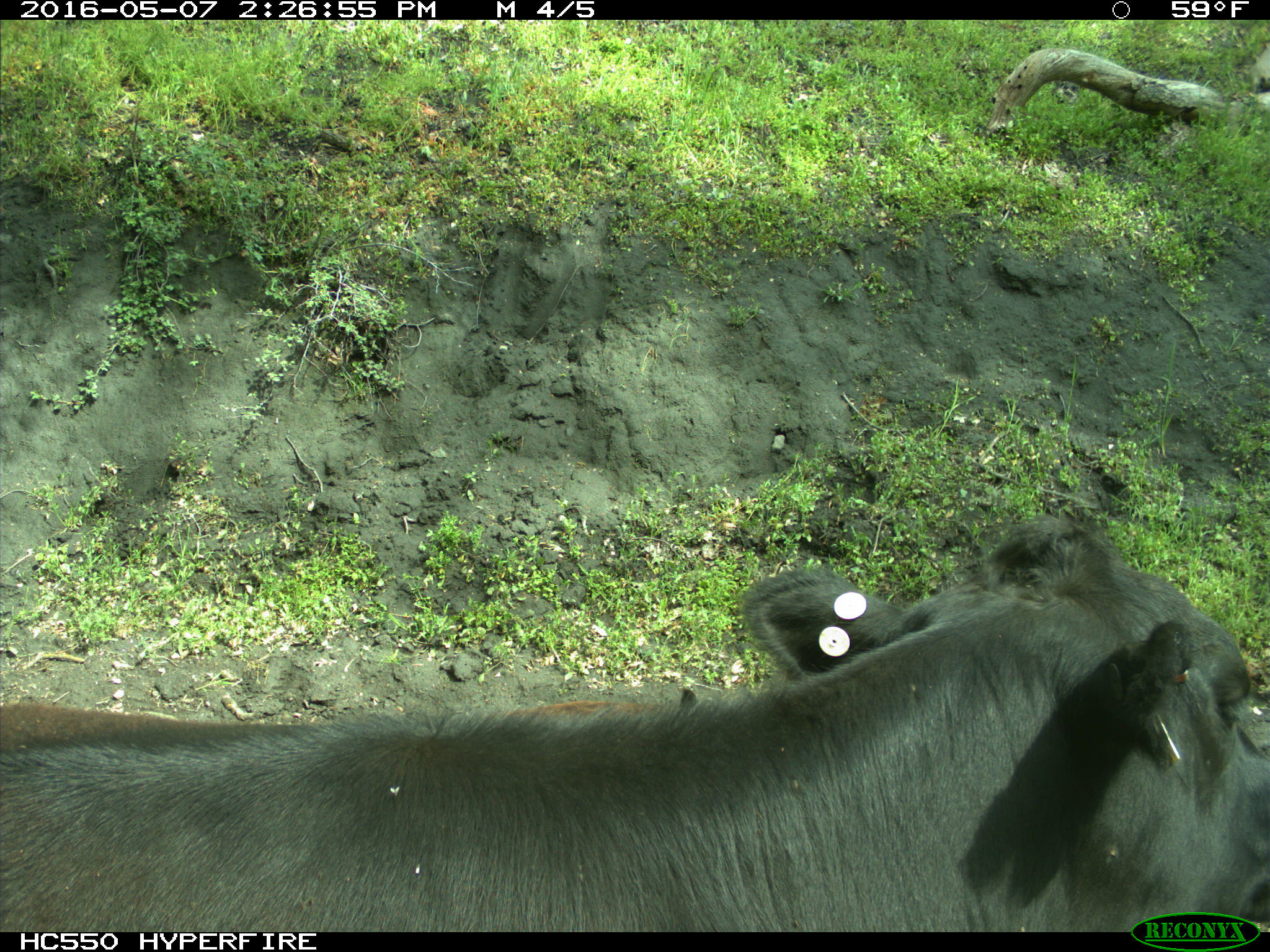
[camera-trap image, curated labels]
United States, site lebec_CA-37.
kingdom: Animalia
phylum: Chordata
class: Mammalia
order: Artiodactyla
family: Bovidae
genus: Bos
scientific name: Bos taurus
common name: domestic cow